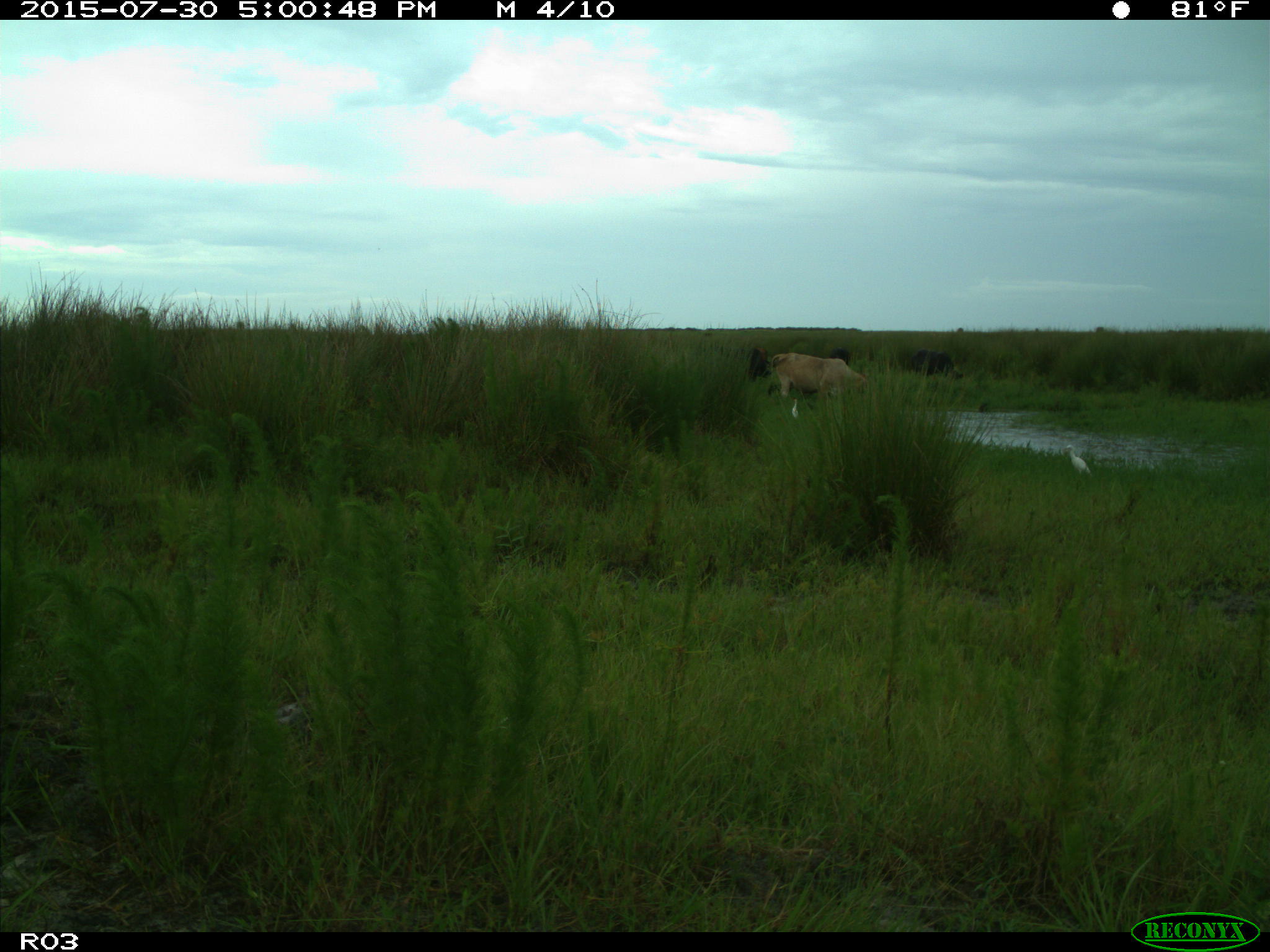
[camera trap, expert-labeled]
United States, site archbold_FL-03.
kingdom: Animalia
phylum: Chordata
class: Mammalia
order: Artiodactyla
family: Bovidae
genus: Bos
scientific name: Bos taurus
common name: domestic cow